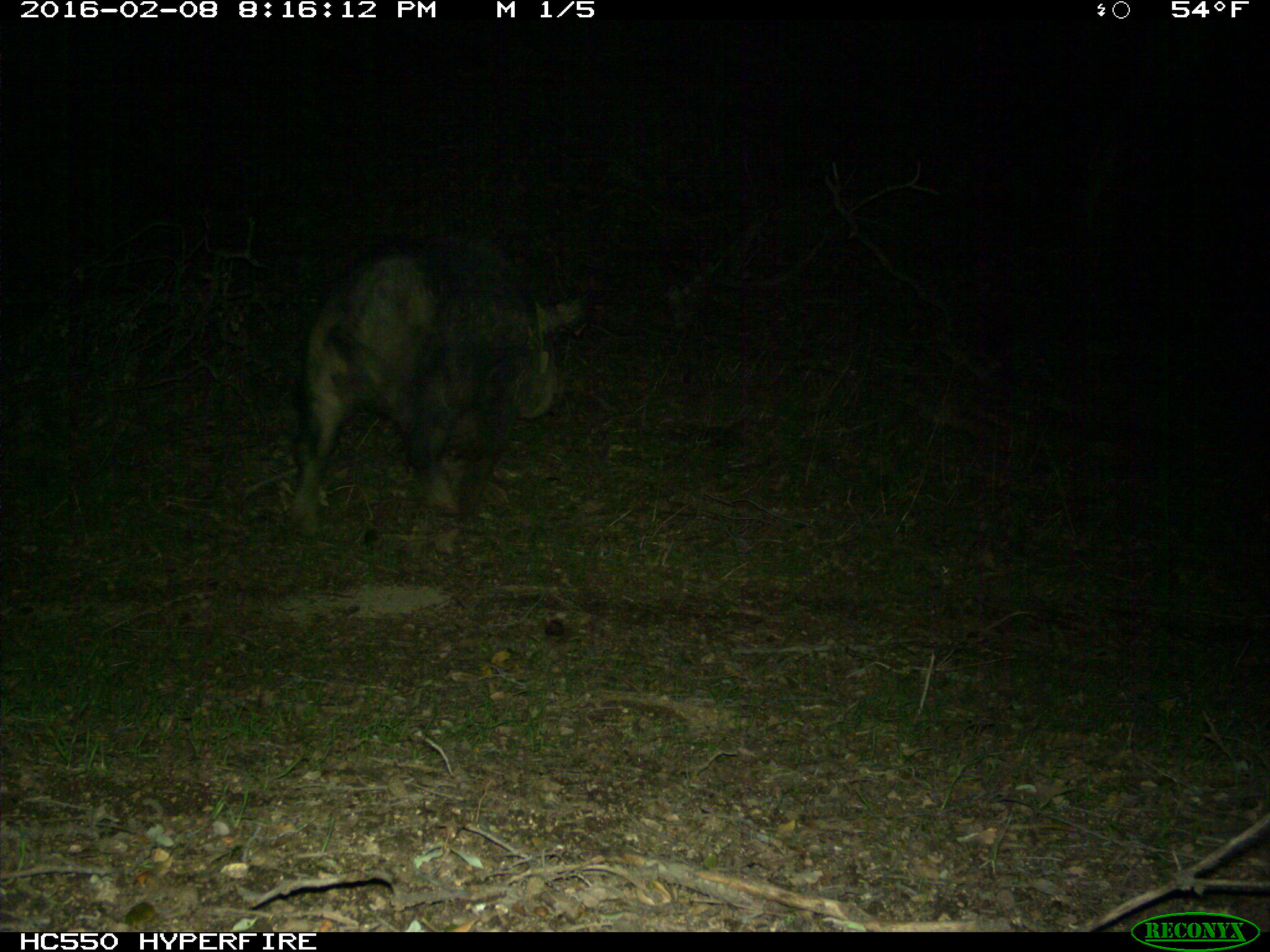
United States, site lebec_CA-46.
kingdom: Animalia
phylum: Chordata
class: Mammalia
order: Artiodactyla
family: Suidae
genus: Sus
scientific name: Sus scrofa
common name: wild boar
Sus scrofa (wild boar).